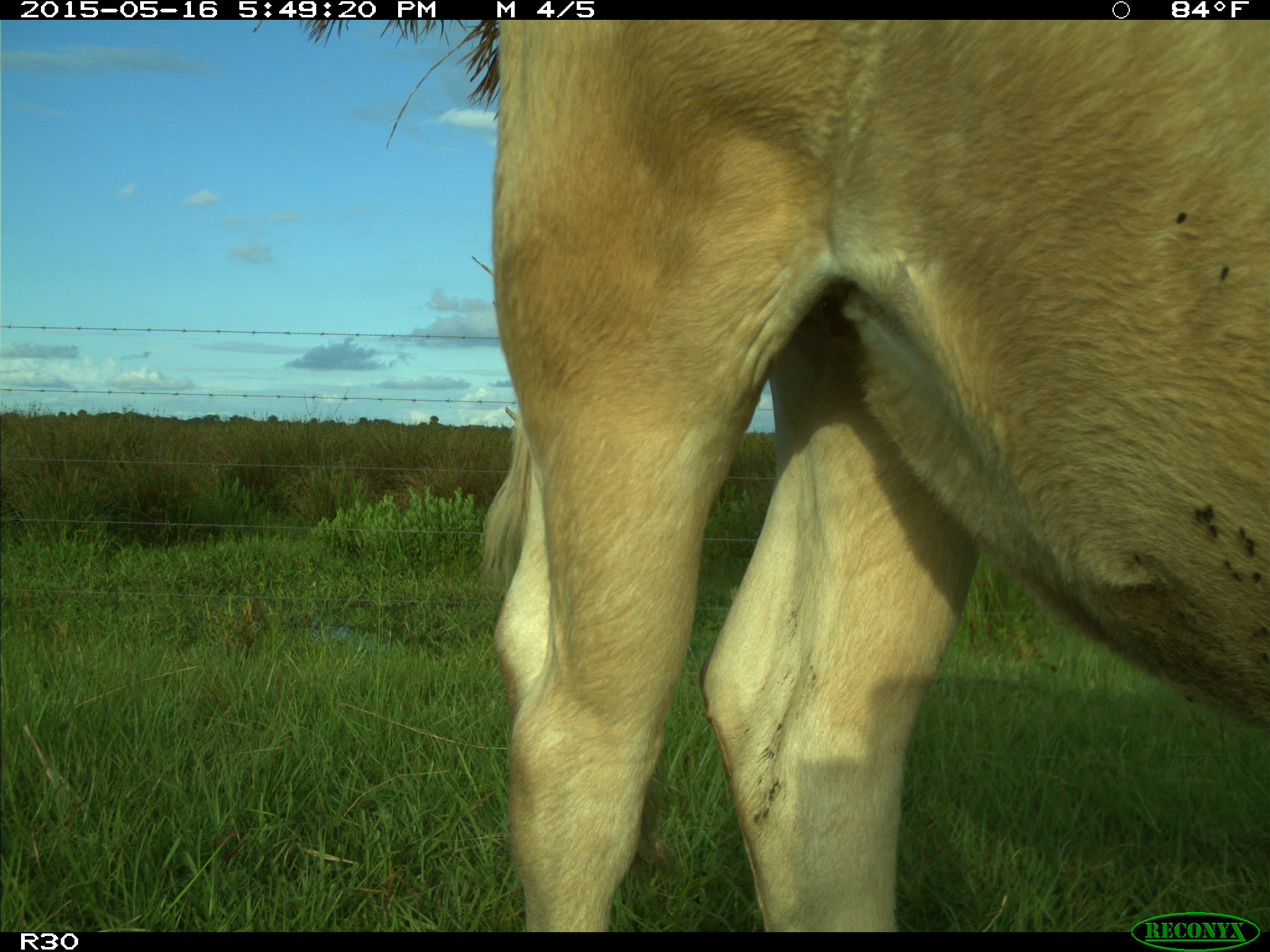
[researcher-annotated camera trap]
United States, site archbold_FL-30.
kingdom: Animalia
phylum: Chordata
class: Mammalia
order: Artiodactyla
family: Bovidae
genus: Bos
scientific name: Bos taurus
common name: domestic cow